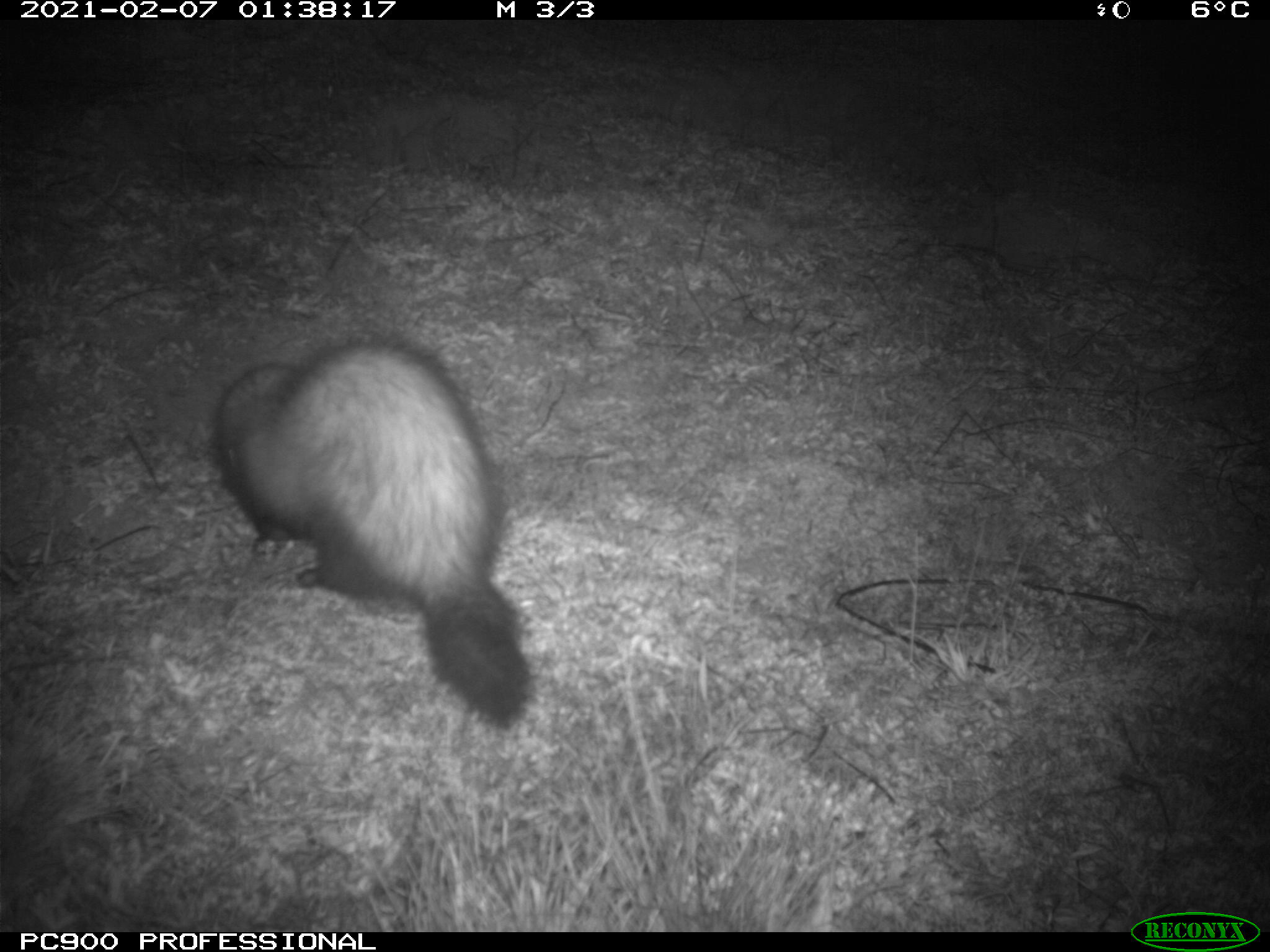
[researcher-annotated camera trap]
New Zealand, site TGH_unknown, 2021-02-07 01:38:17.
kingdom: Animalia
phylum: Chordata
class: Mammalia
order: Carnivora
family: Mustelidae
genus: Mustela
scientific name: Mustela furo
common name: ferret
Ferret (Mustela furo).